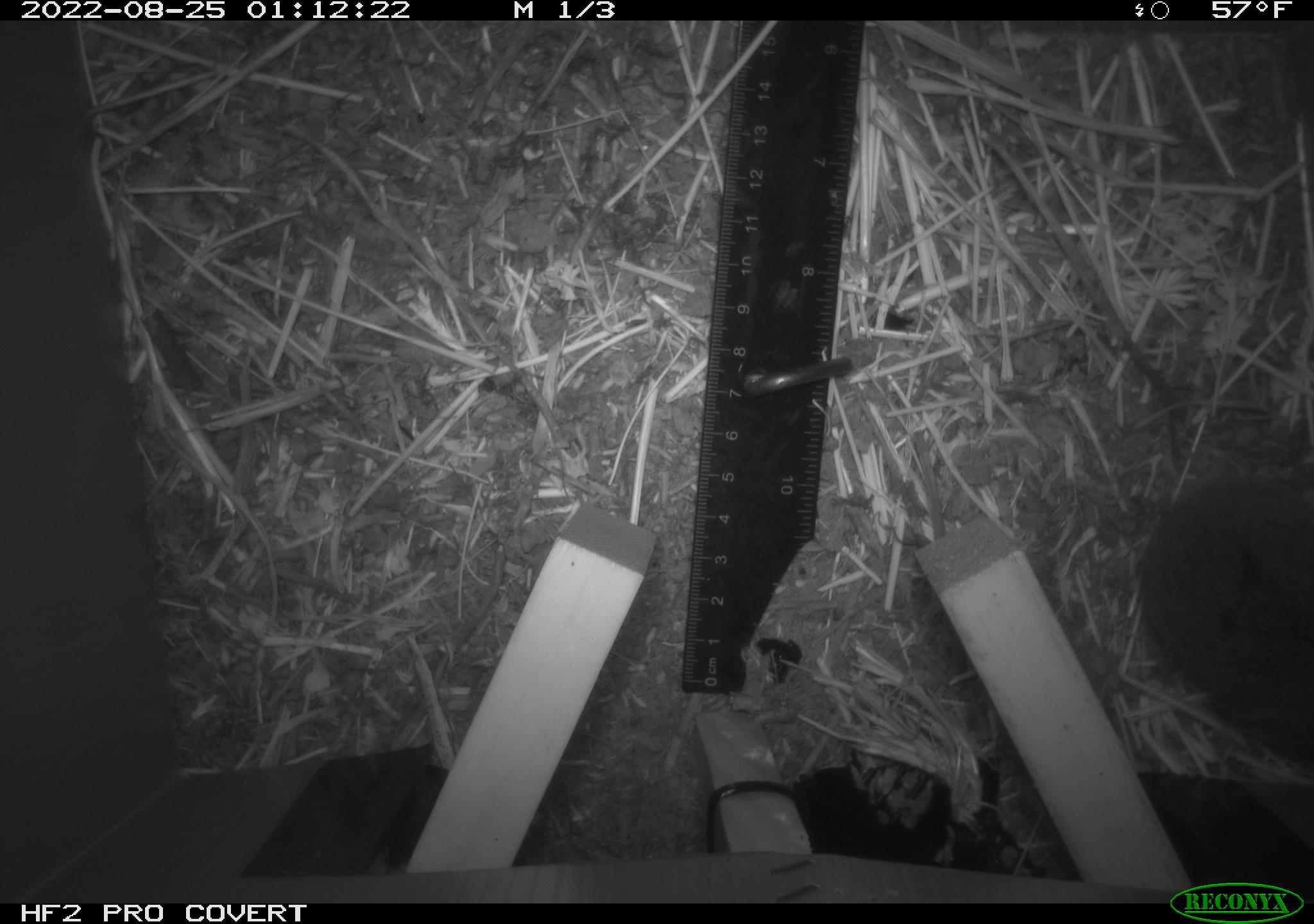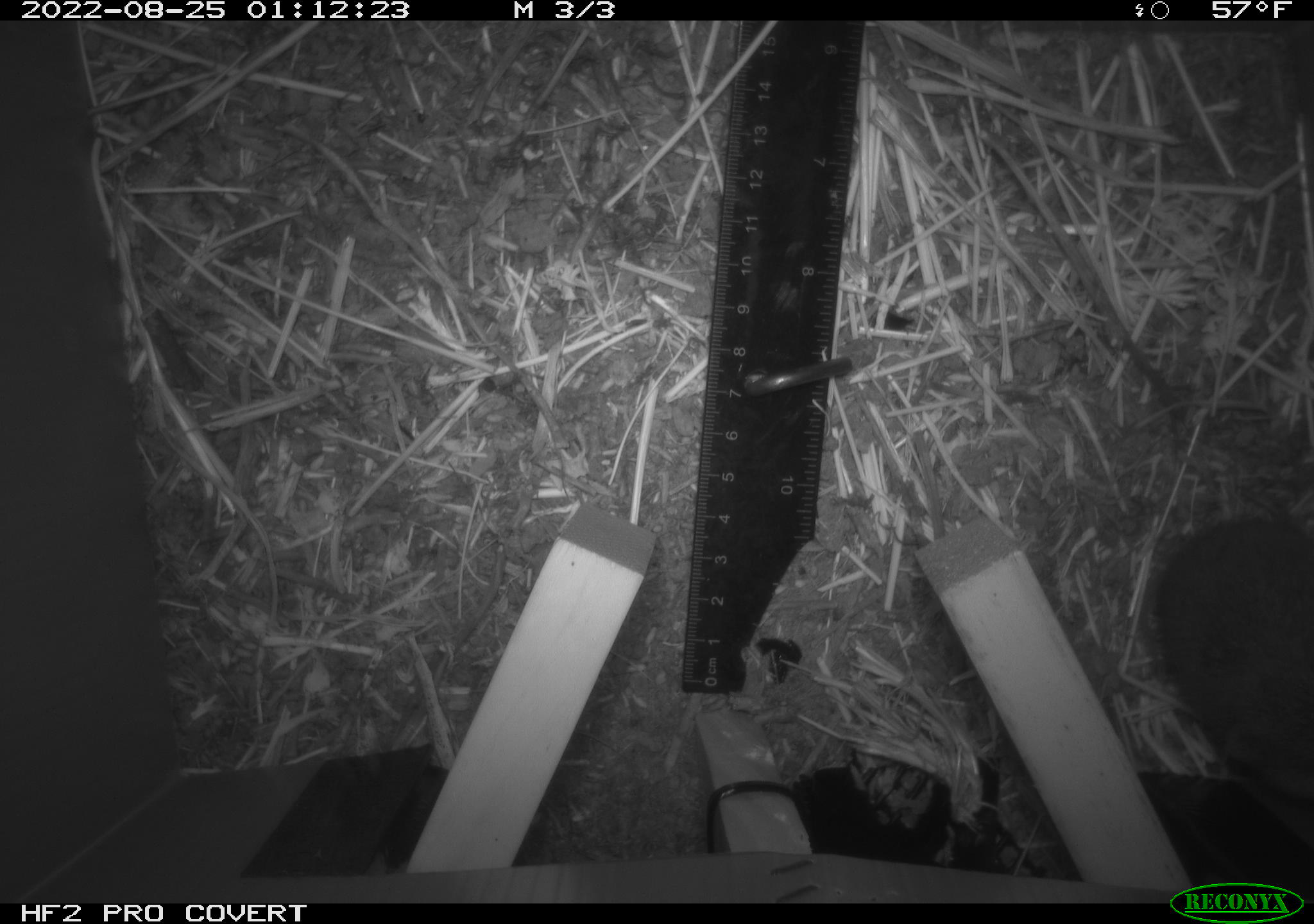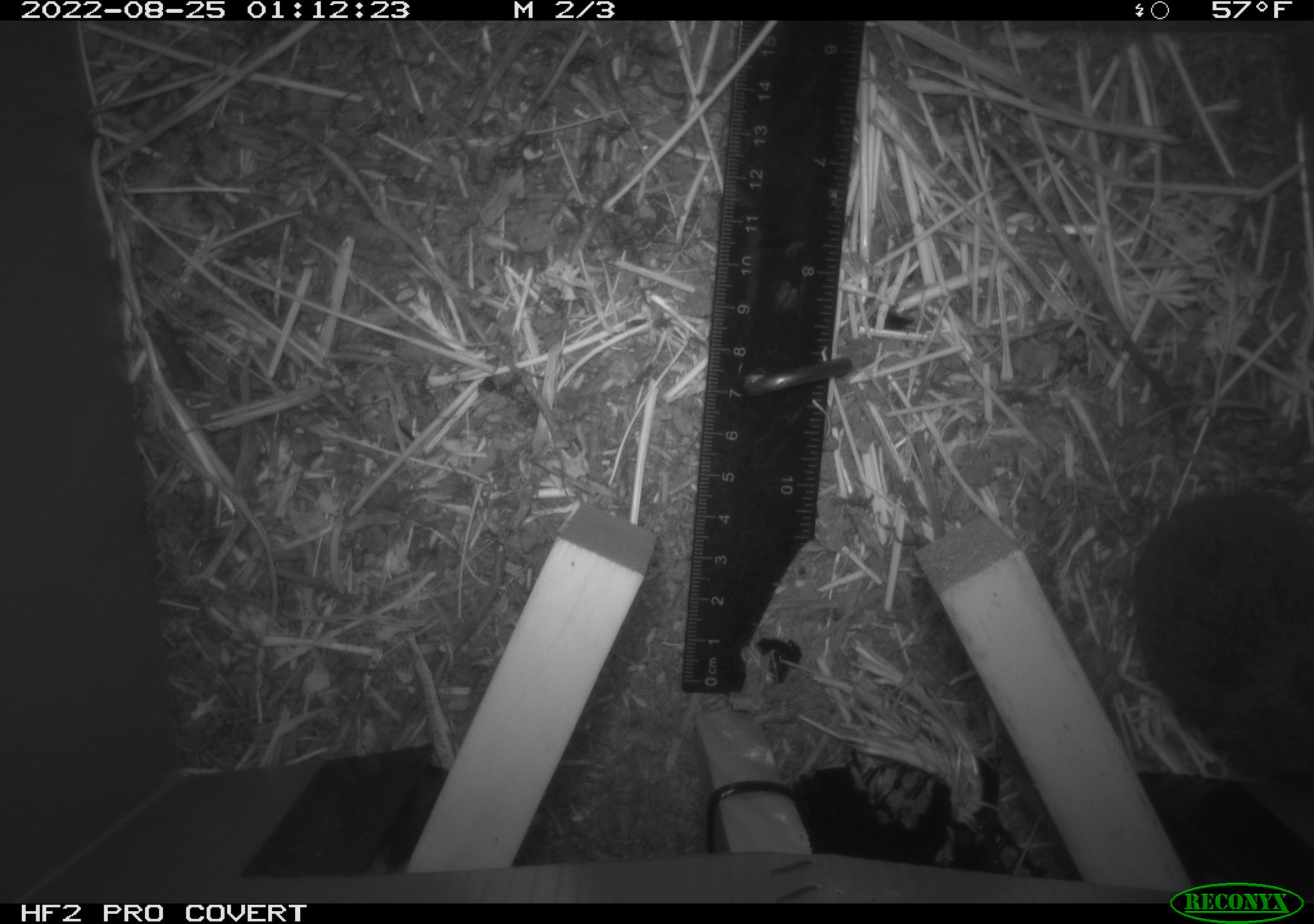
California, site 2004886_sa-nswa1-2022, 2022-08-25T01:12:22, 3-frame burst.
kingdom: Animalia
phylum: Chordata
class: Mammalia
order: Rodentia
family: Cricetidae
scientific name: Cricetidae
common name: hamsters, voles, lemmings, and allies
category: cricetidae family